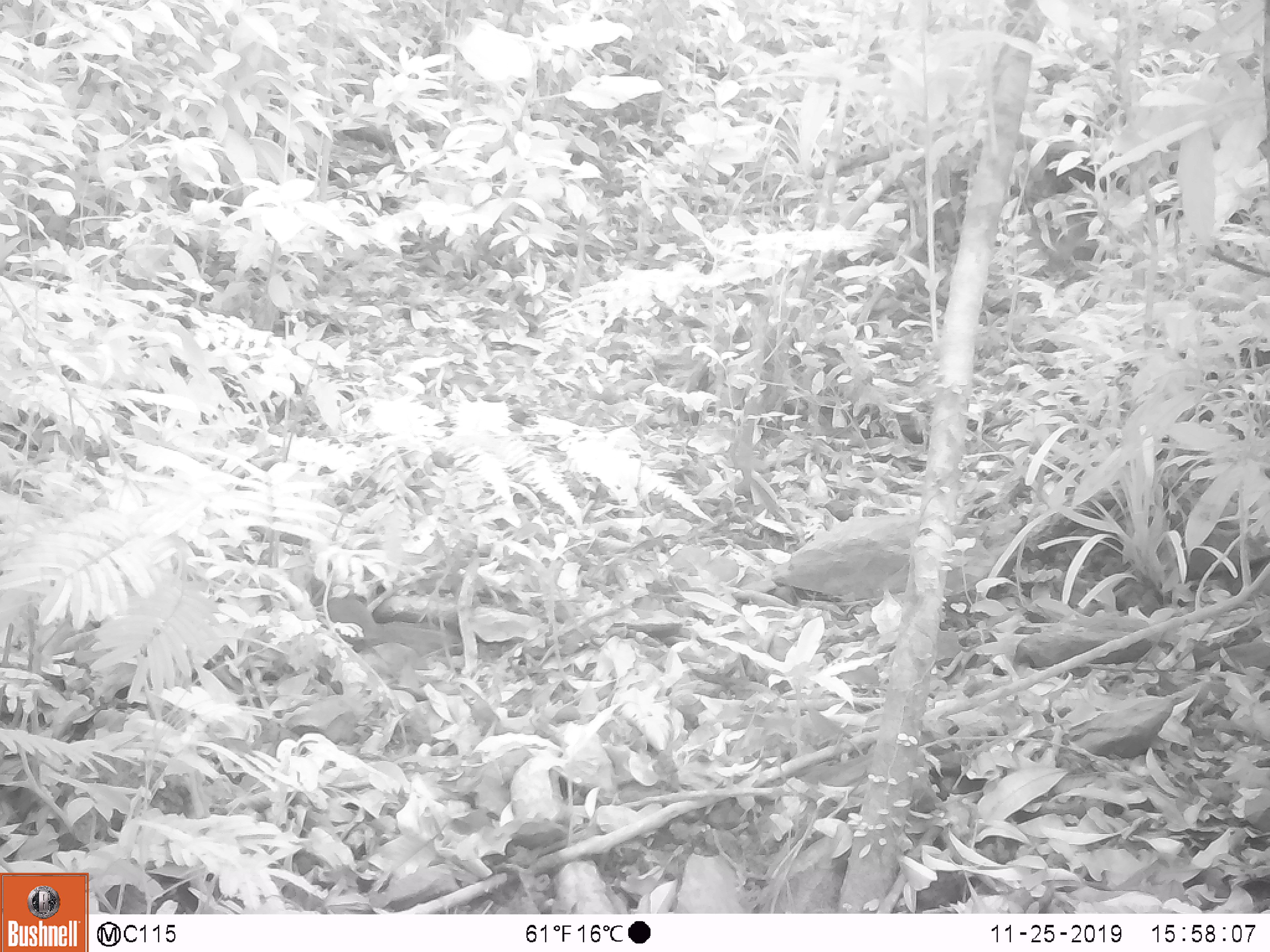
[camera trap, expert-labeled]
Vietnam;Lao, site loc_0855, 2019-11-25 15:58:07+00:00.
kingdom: Animalia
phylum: Chordata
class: Mammalia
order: Rodentia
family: Sciuridae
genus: Dremomys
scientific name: Dremomys rufigenis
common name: red-cheeked squirrel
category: red cheeked squirrel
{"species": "red cheeked squirrel (red-cheeked squirrel) (Dremomys rufigenis)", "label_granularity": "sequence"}